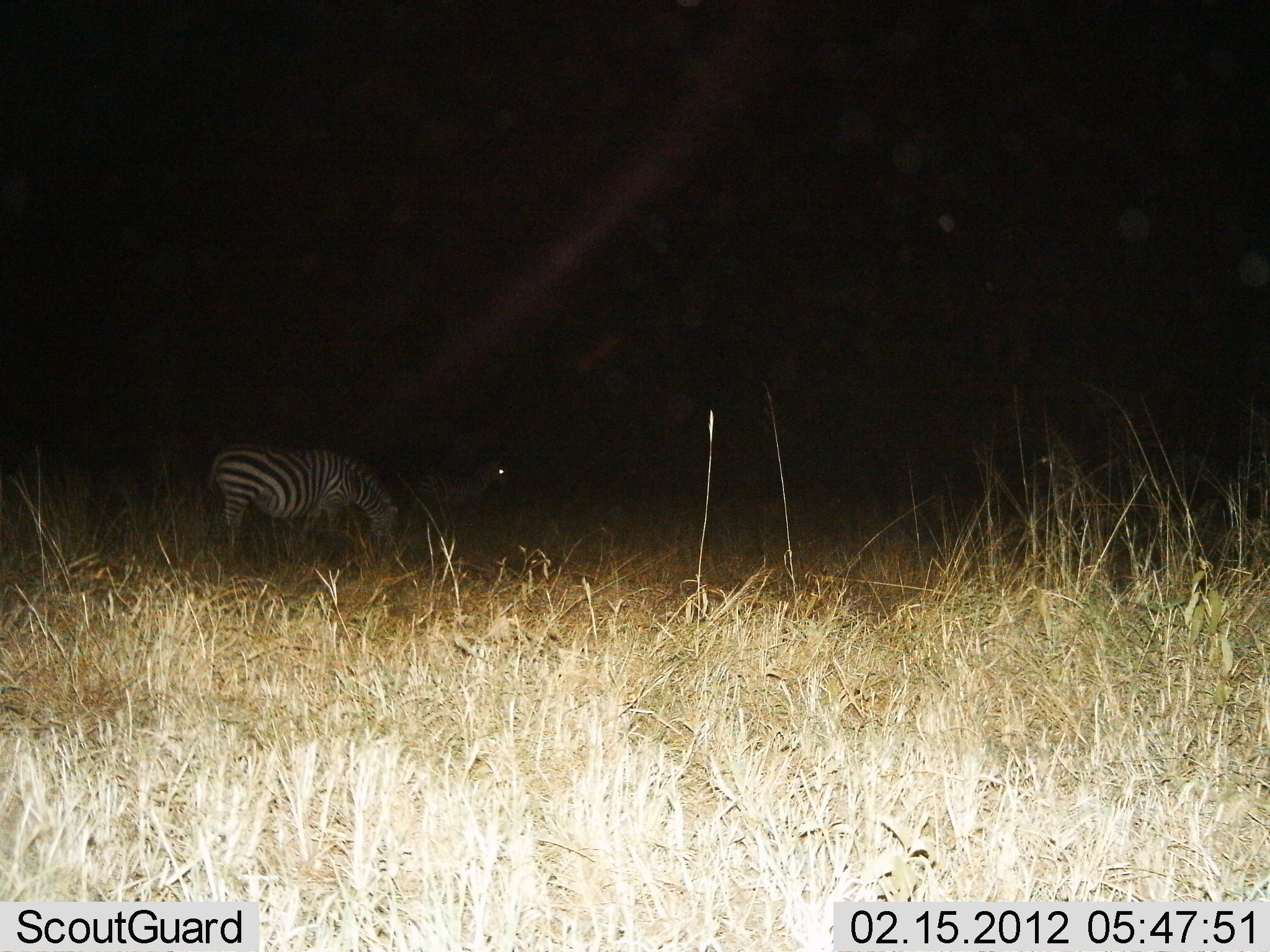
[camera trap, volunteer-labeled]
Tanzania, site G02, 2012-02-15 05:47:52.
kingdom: Animalia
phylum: Chordata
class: Mammalia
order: Perissodactyla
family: Equidae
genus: Equus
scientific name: Equus quagga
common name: plains zebra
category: zebra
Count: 2.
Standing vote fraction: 47%.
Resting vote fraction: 0%.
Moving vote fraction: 0%.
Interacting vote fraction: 0%.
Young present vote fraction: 0%.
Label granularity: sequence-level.